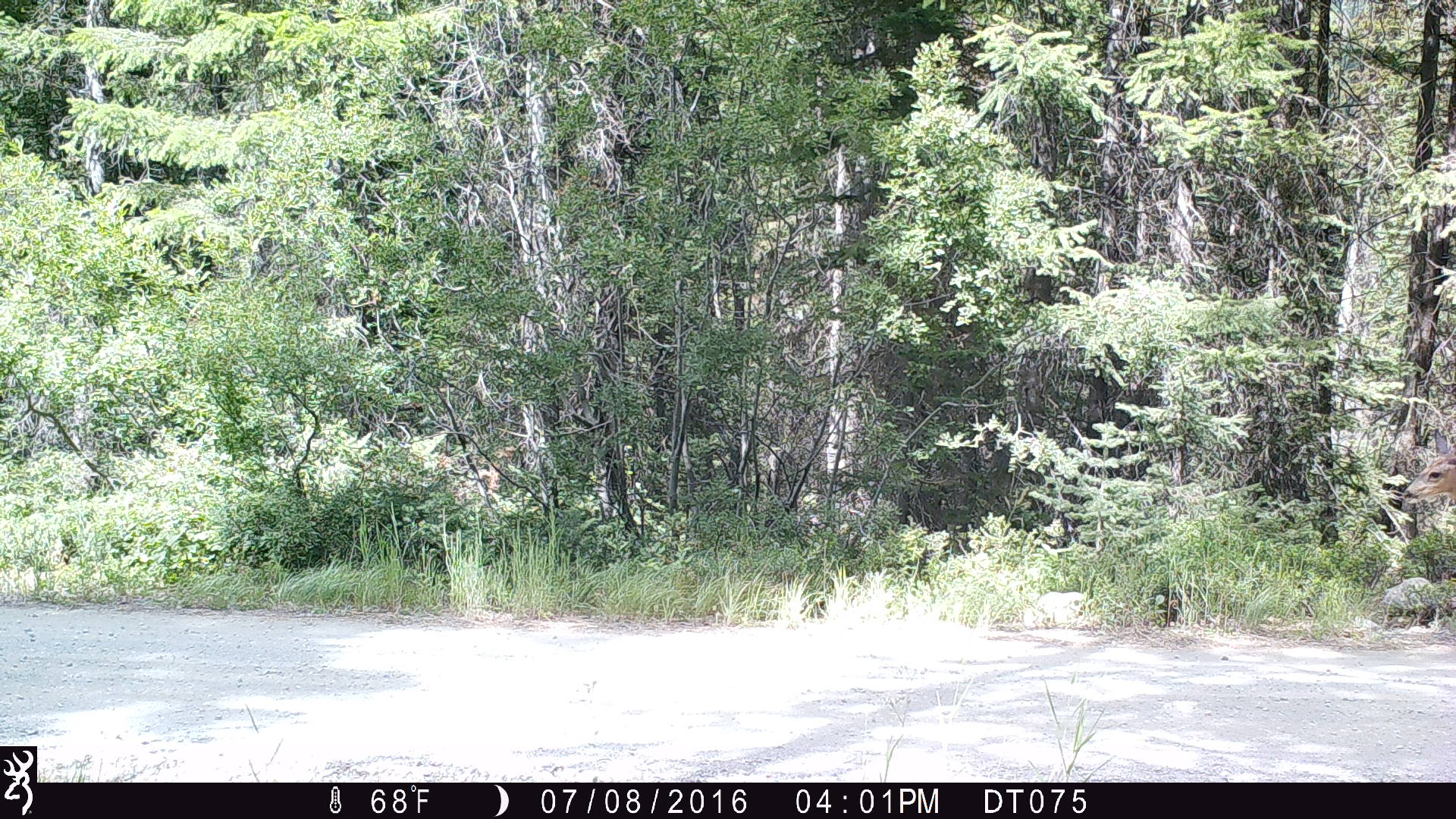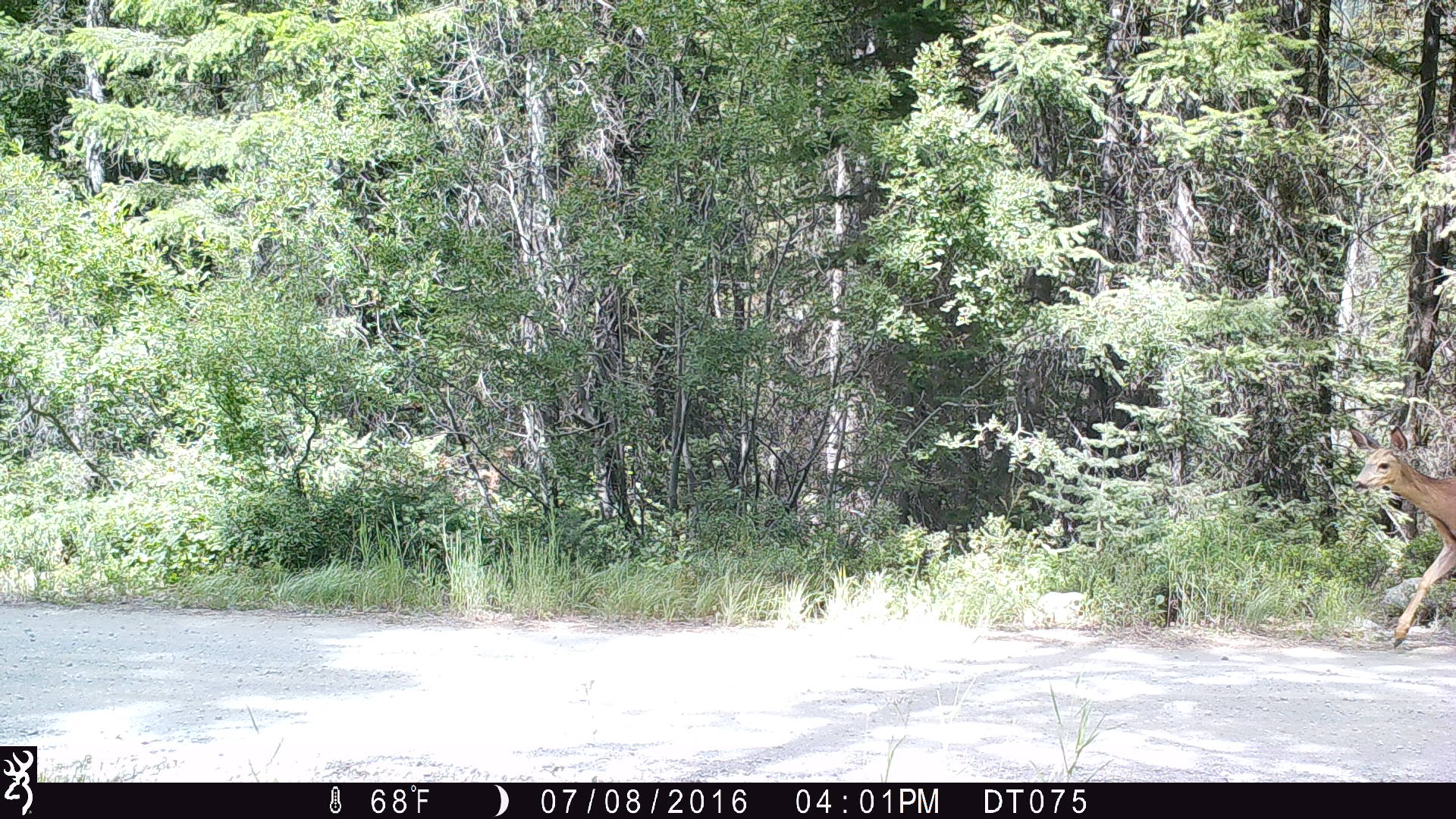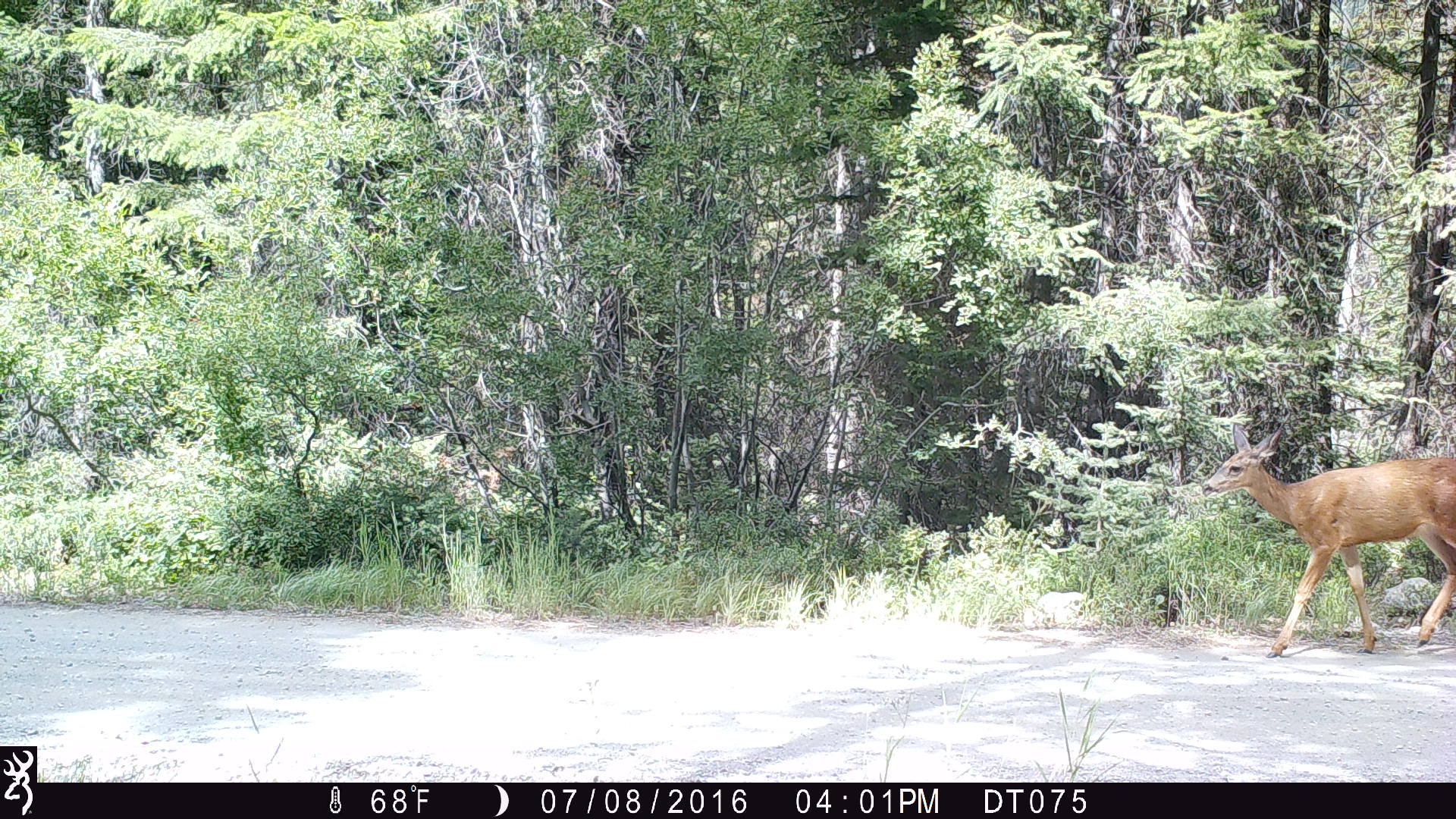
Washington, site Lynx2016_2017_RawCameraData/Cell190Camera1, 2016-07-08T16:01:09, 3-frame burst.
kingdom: Animalia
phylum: Chordata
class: Mammalia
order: Artiodactyla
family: Cervidae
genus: Odocoileus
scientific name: Odocoileus hemionus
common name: mule deer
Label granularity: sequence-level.